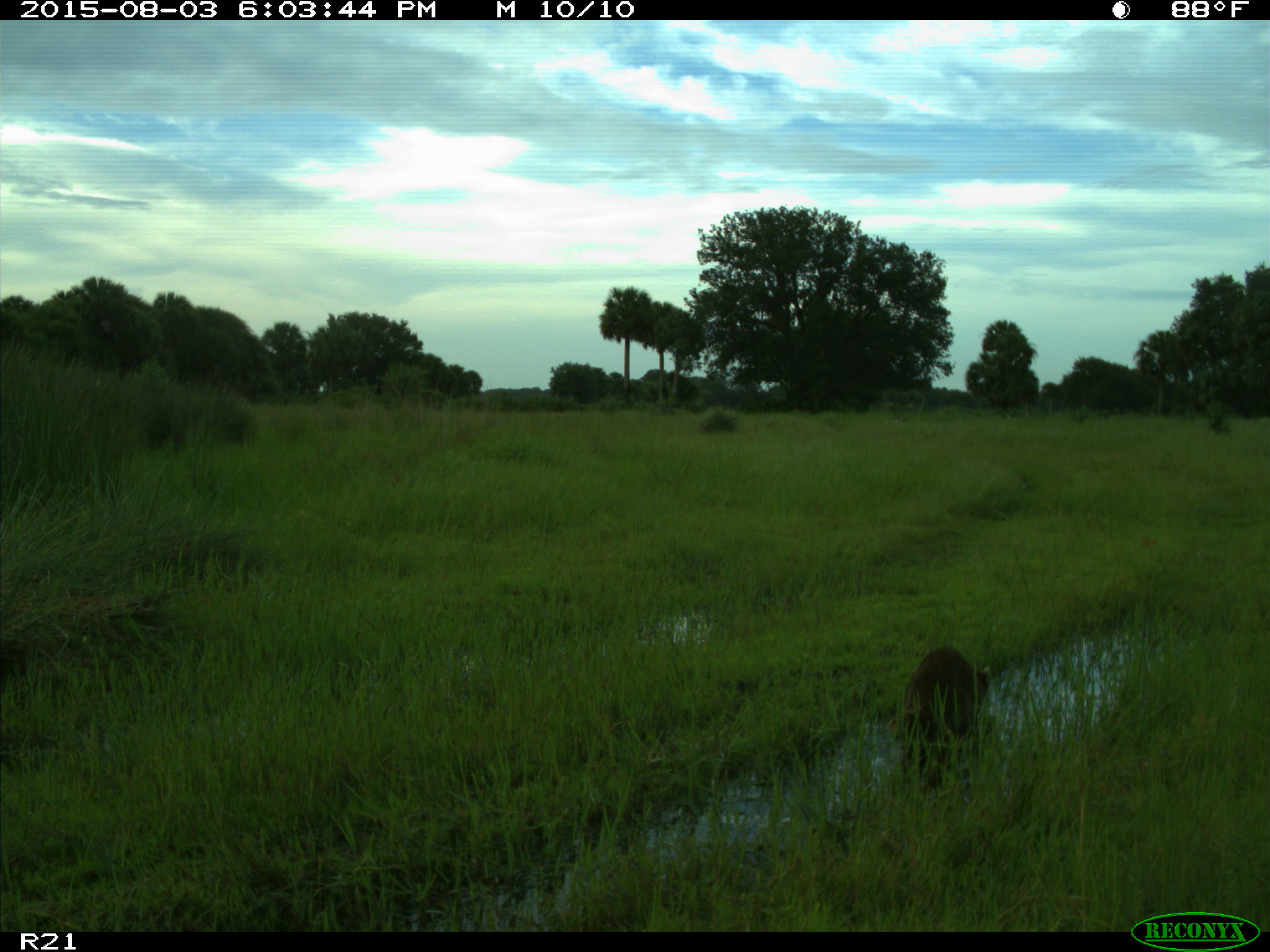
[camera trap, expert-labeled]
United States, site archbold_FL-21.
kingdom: Animalia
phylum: Chordata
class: Mammalia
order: Carnivora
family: Procyonidae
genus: Procyon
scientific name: Procyon lotor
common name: common raccoon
Procyon lotor (common raccoon).